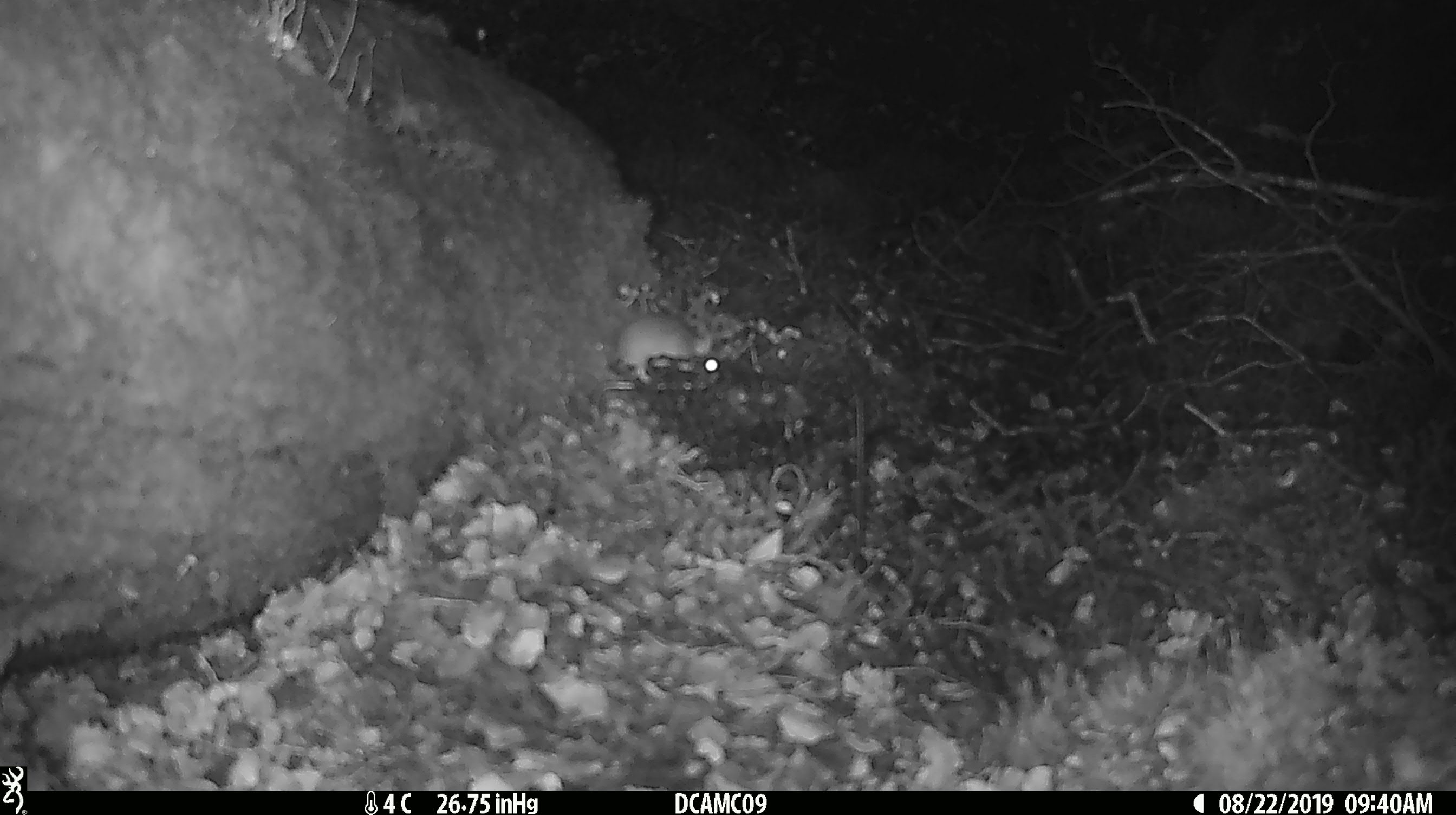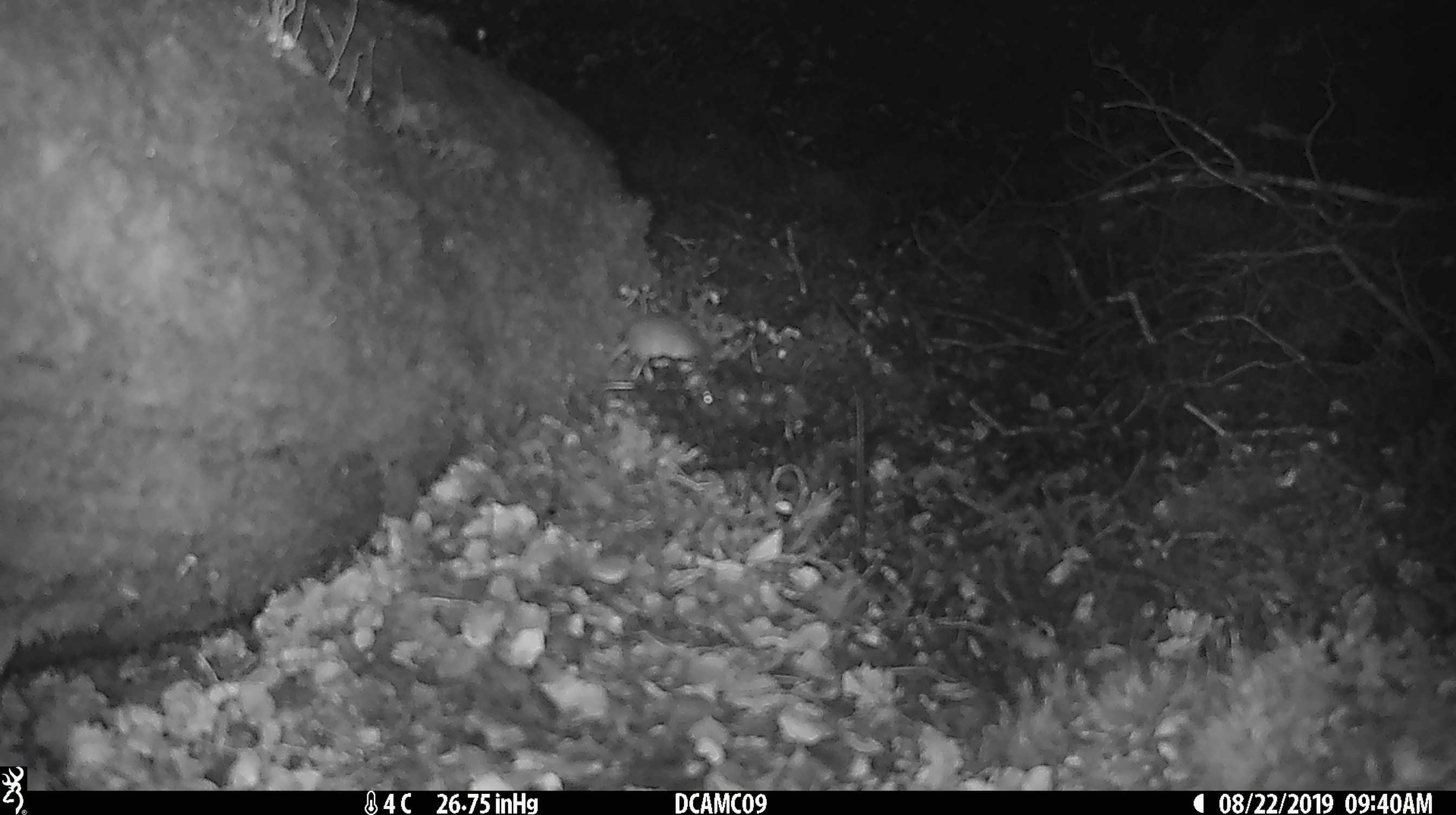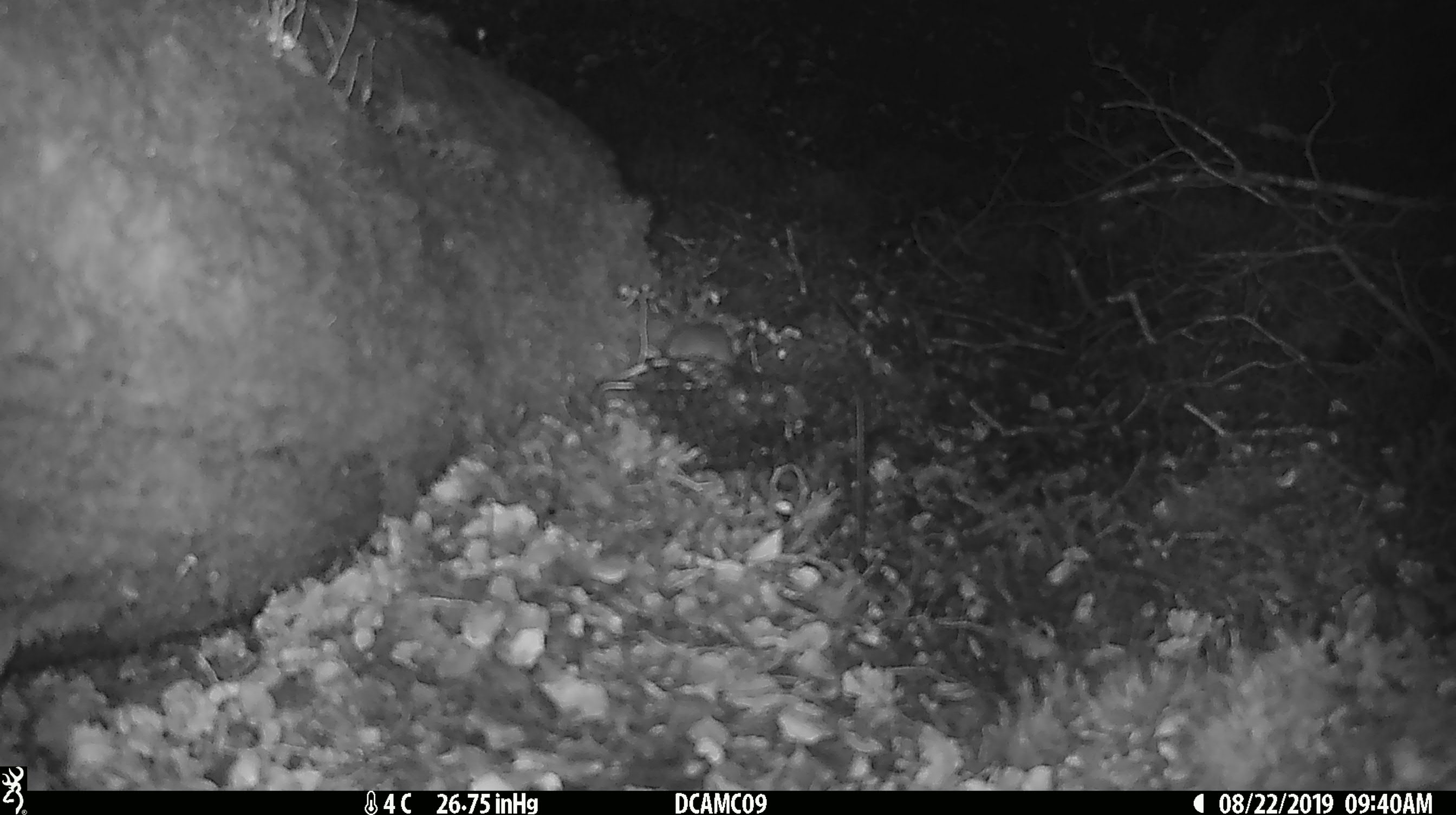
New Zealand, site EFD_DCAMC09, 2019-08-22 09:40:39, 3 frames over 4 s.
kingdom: Animalia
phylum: Chordata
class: Mammalia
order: Rodentia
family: Muridae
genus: Mus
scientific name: Mus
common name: mouse